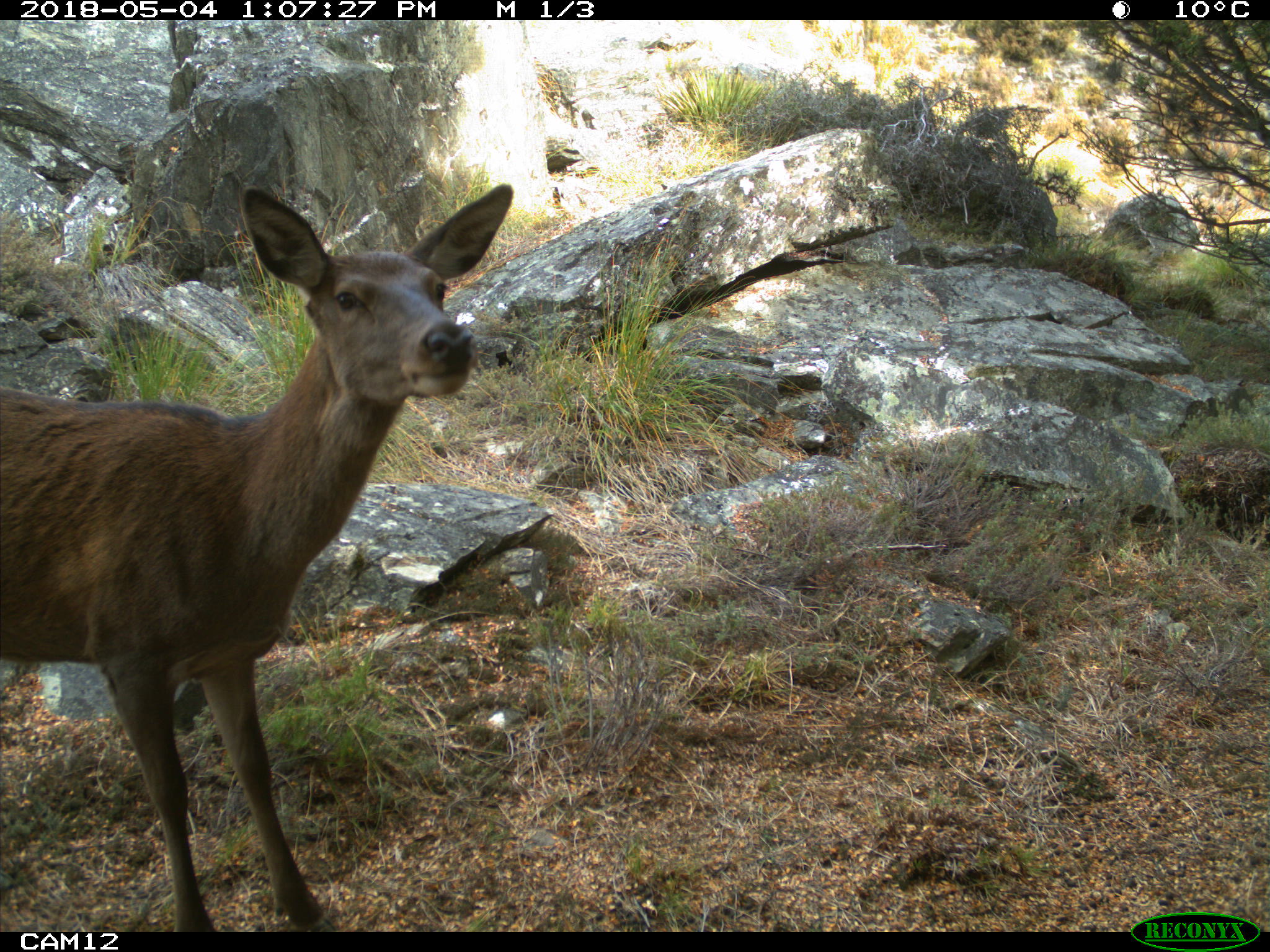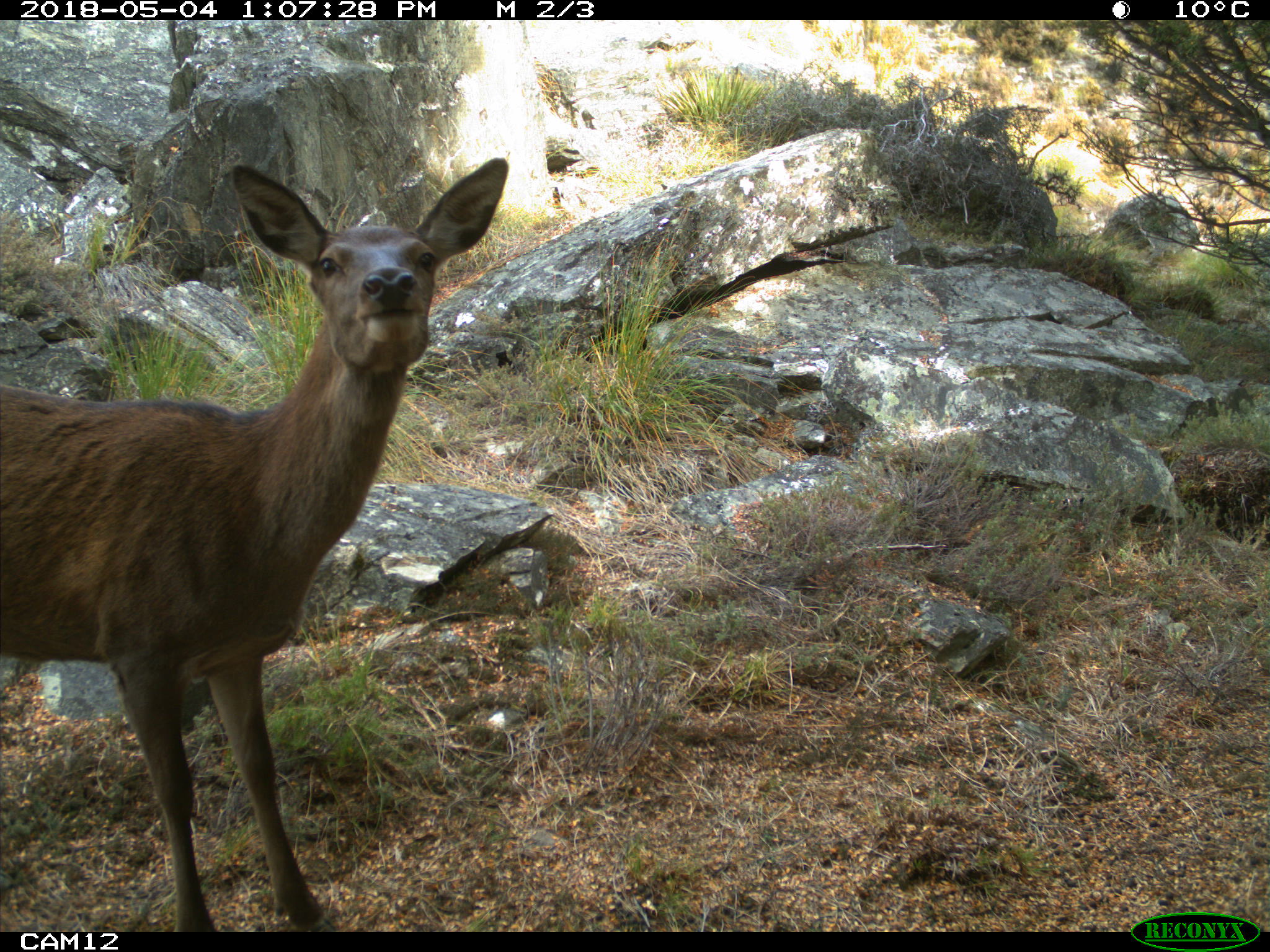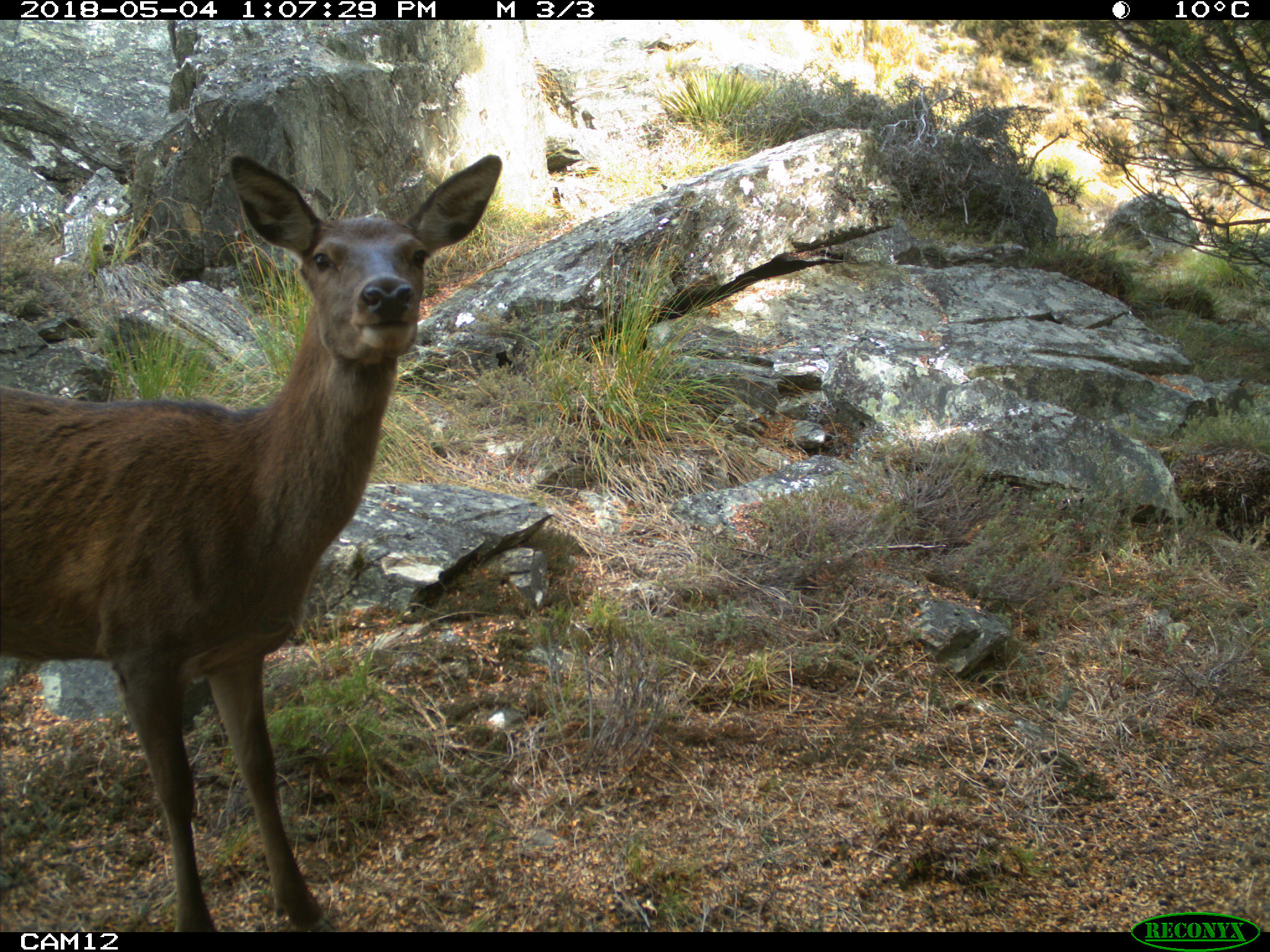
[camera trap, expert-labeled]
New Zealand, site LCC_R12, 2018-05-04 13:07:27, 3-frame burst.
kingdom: Animalia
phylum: Chordata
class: Mammalia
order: Artiodactyla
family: Cervidae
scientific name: Cervidae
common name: deer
Deer (Cervidae).